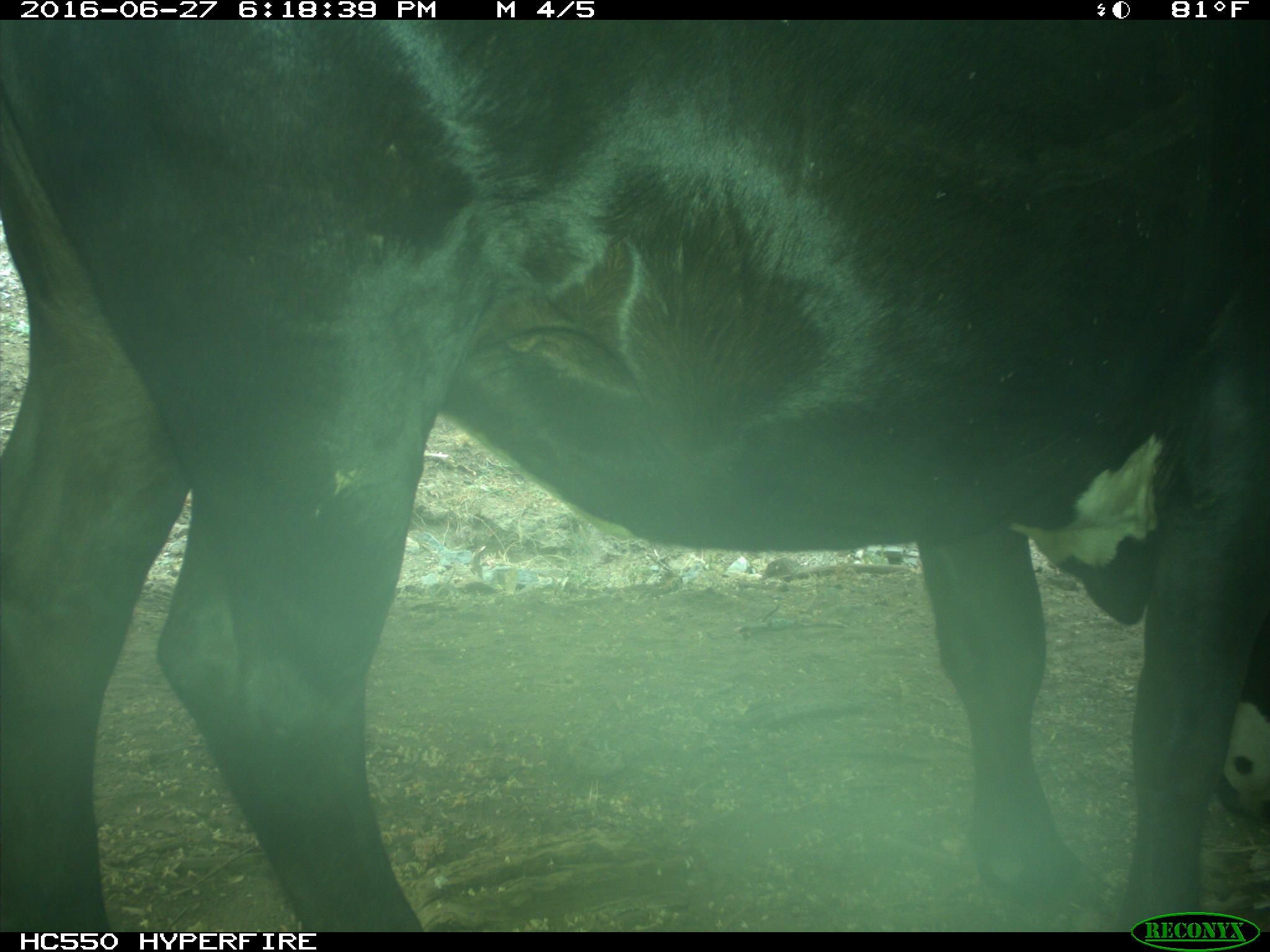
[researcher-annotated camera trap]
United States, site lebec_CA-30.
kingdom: Animalia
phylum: Chordata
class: Mammalia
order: Artiodactyla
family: Bovidae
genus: Bos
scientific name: Bos taurus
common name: domestic cow